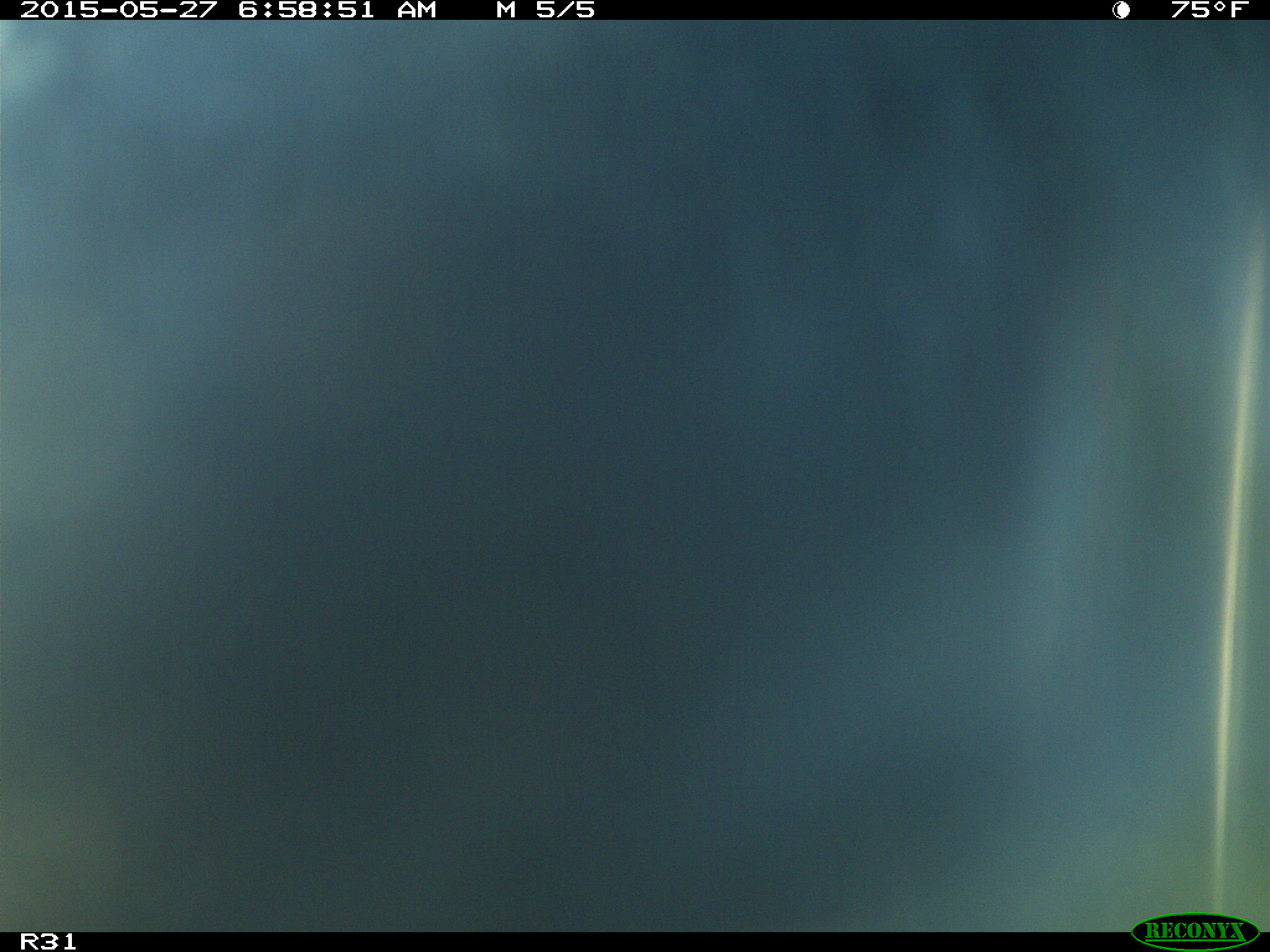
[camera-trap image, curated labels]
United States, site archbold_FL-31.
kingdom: Animalia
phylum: Chordata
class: Mammalia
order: Artiodactyla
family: Bovidae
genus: Bos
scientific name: Bos taurus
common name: domestic cow